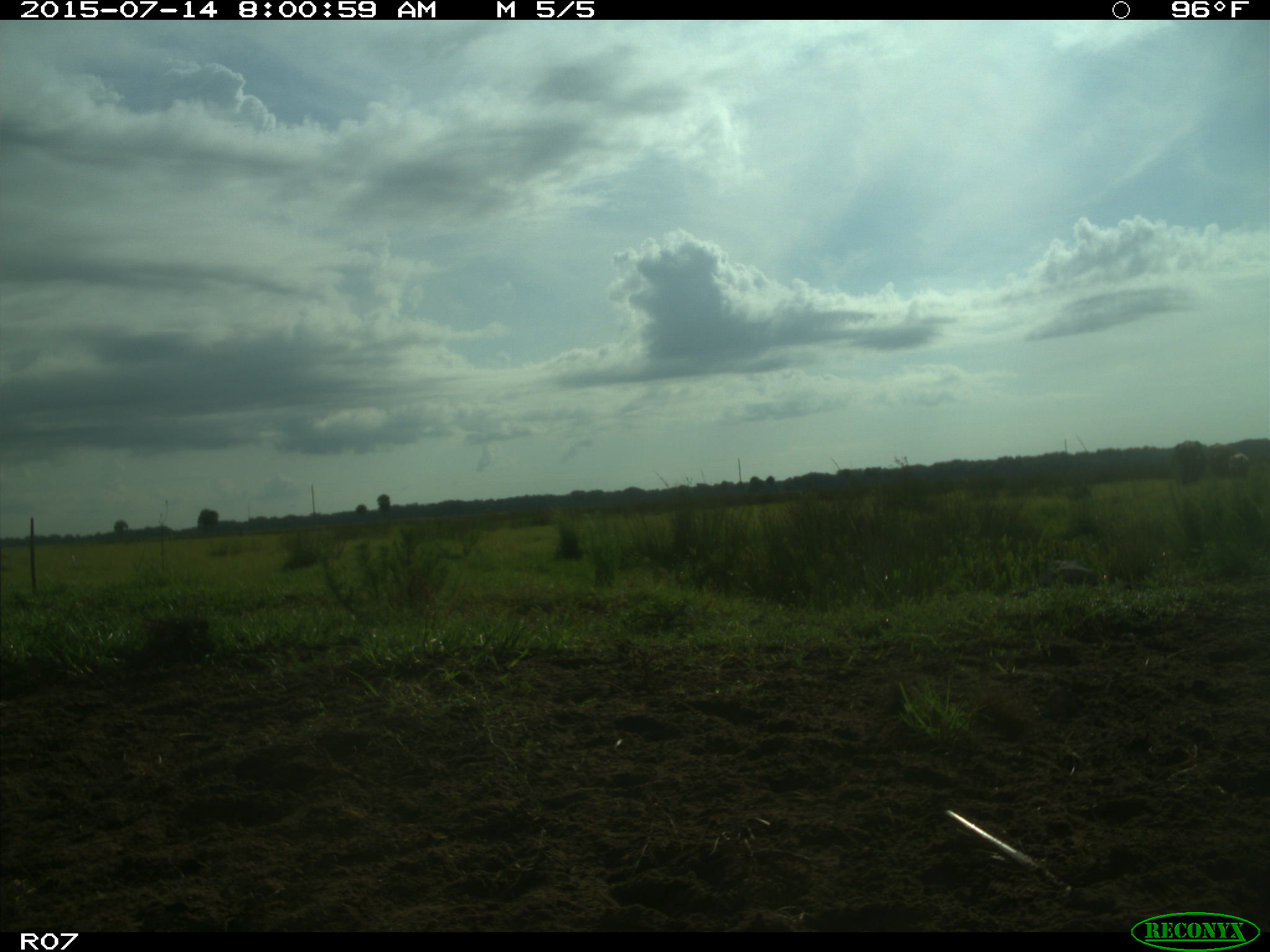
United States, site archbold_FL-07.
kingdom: Animalia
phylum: Chordata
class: Mammalia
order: Artiodactyla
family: Bovidae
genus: Bos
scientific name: Bos taurus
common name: domestic cow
Bos taurus (domestic cow).